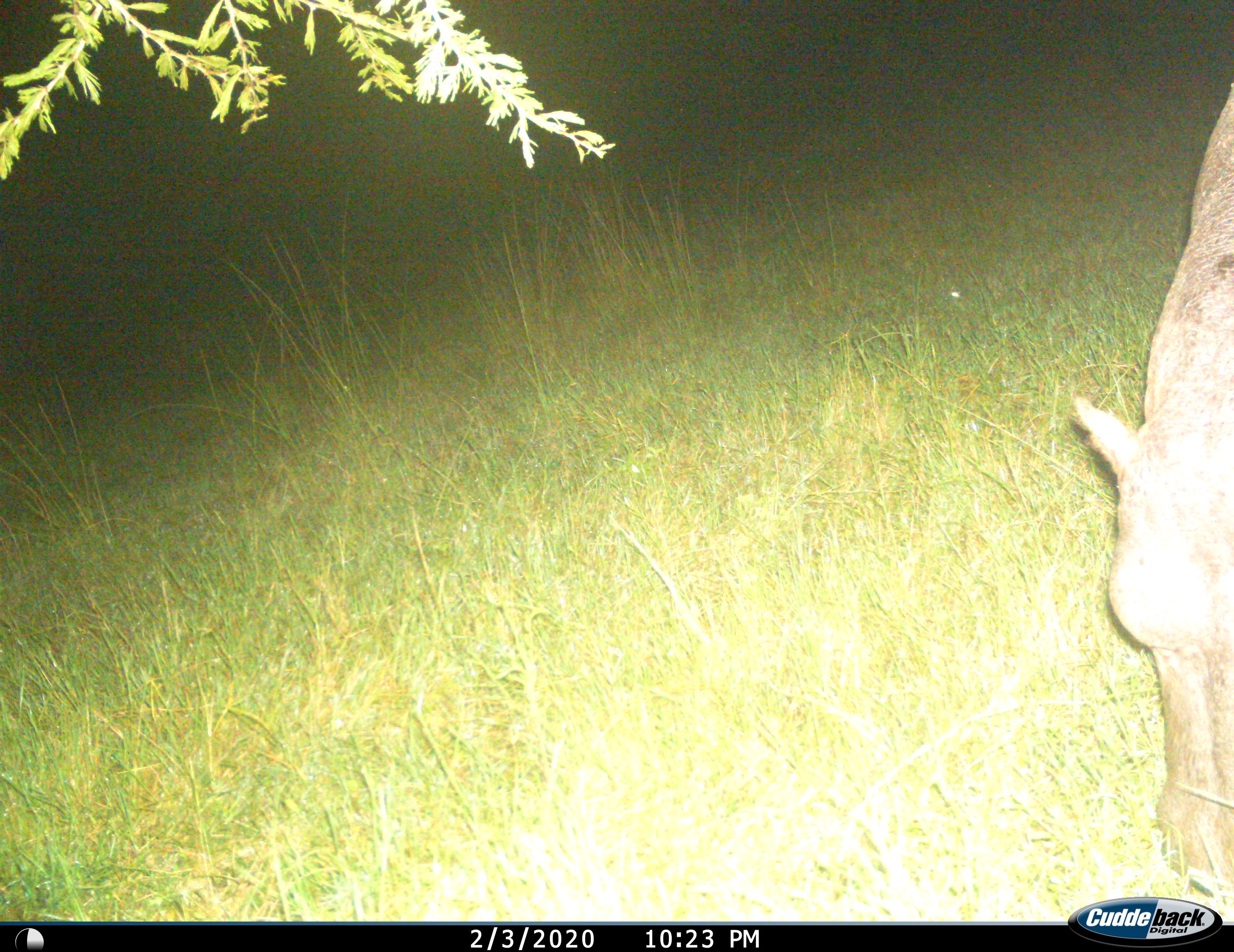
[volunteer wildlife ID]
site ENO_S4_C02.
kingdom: Animalia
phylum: Chordata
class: Mammalia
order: Artiodactyla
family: Hippopotamidae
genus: Hippopotamus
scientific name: Hippopotamus amphibius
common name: hippopotamus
Hippopotamus (Hippopotamus amphibius), count 1. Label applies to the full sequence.